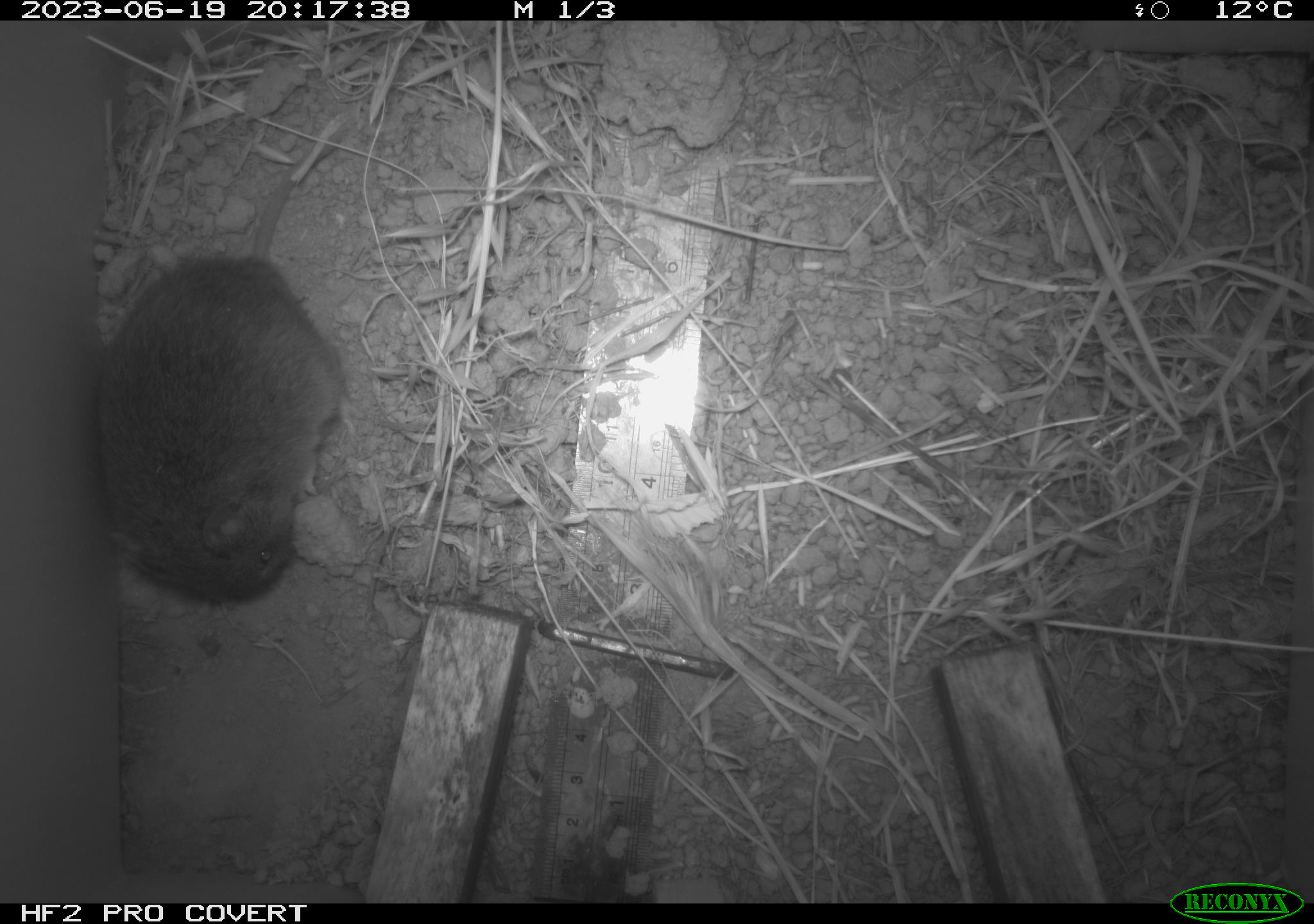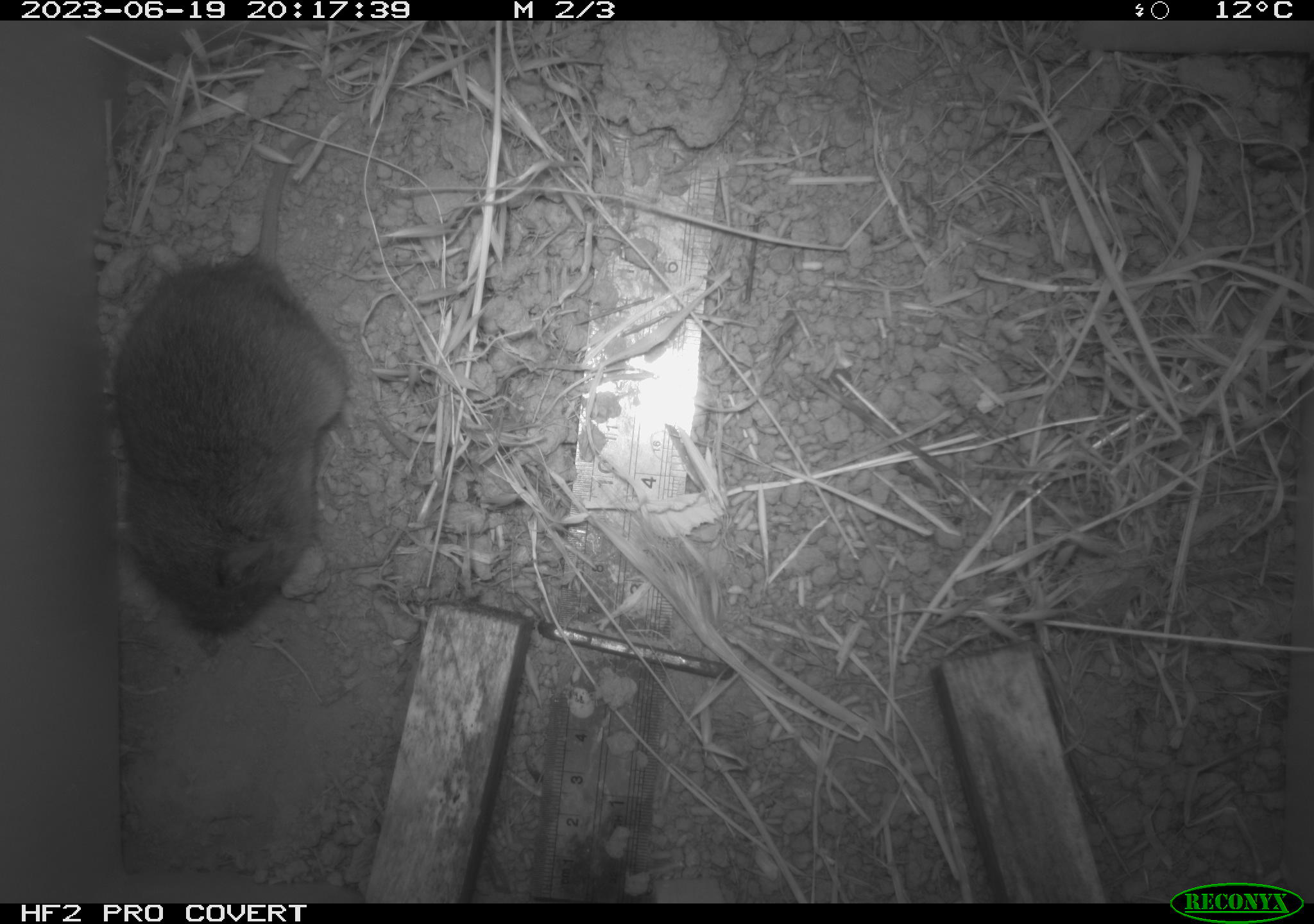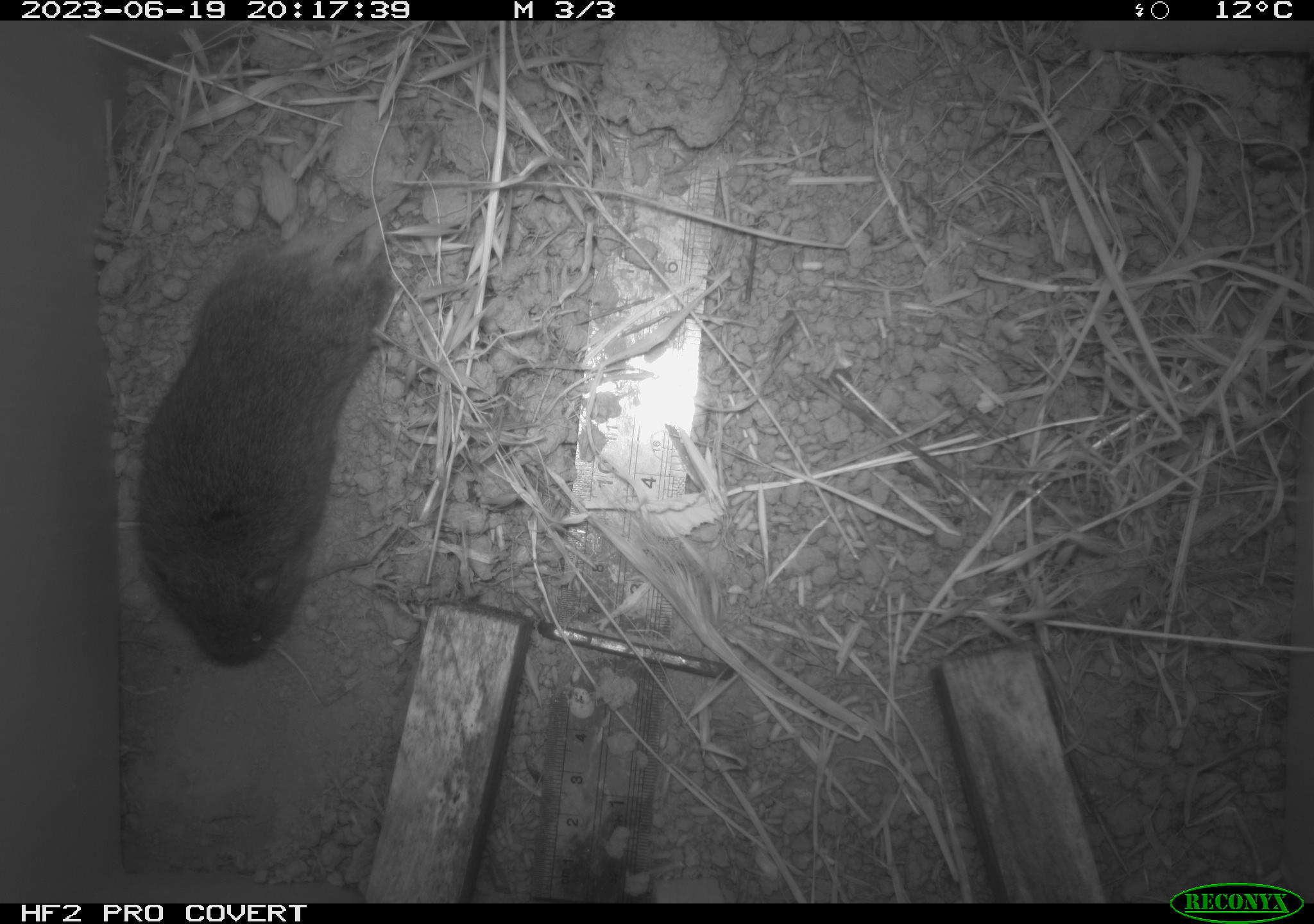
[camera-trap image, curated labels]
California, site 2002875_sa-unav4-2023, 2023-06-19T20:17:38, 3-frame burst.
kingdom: Animalia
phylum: Chordata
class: Mammalia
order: Rodentia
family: Cricetidae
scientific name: Arvicolinae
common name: voles, lemmings, and muskrats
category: arvicolinae subfamily